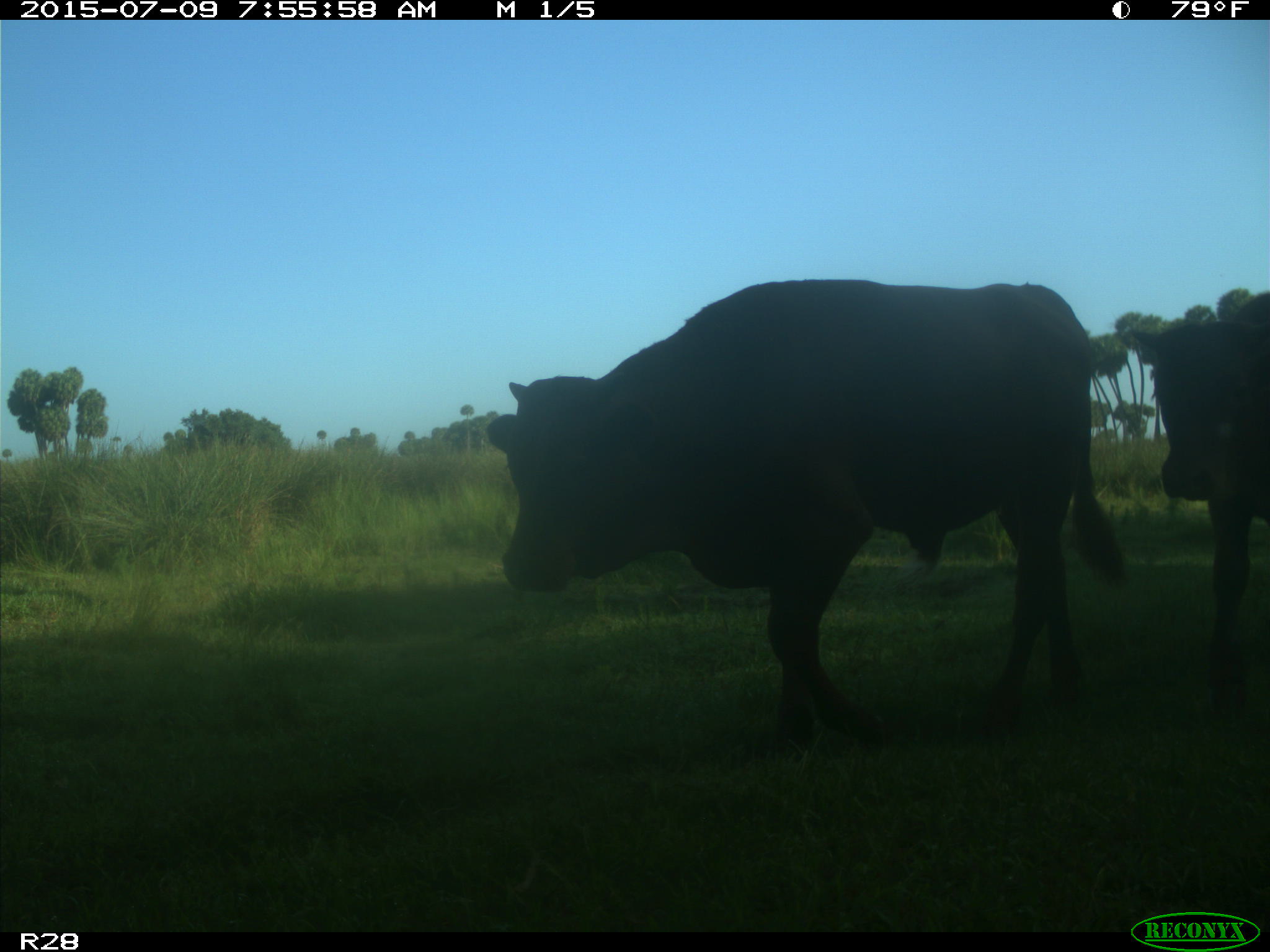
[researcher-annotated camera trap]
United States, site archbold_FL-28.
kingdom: Animalia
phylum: Chordata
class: Mammalia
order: Artiodactyla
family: Bovidae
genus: Bos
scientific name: Bos taurus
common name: domestic cow